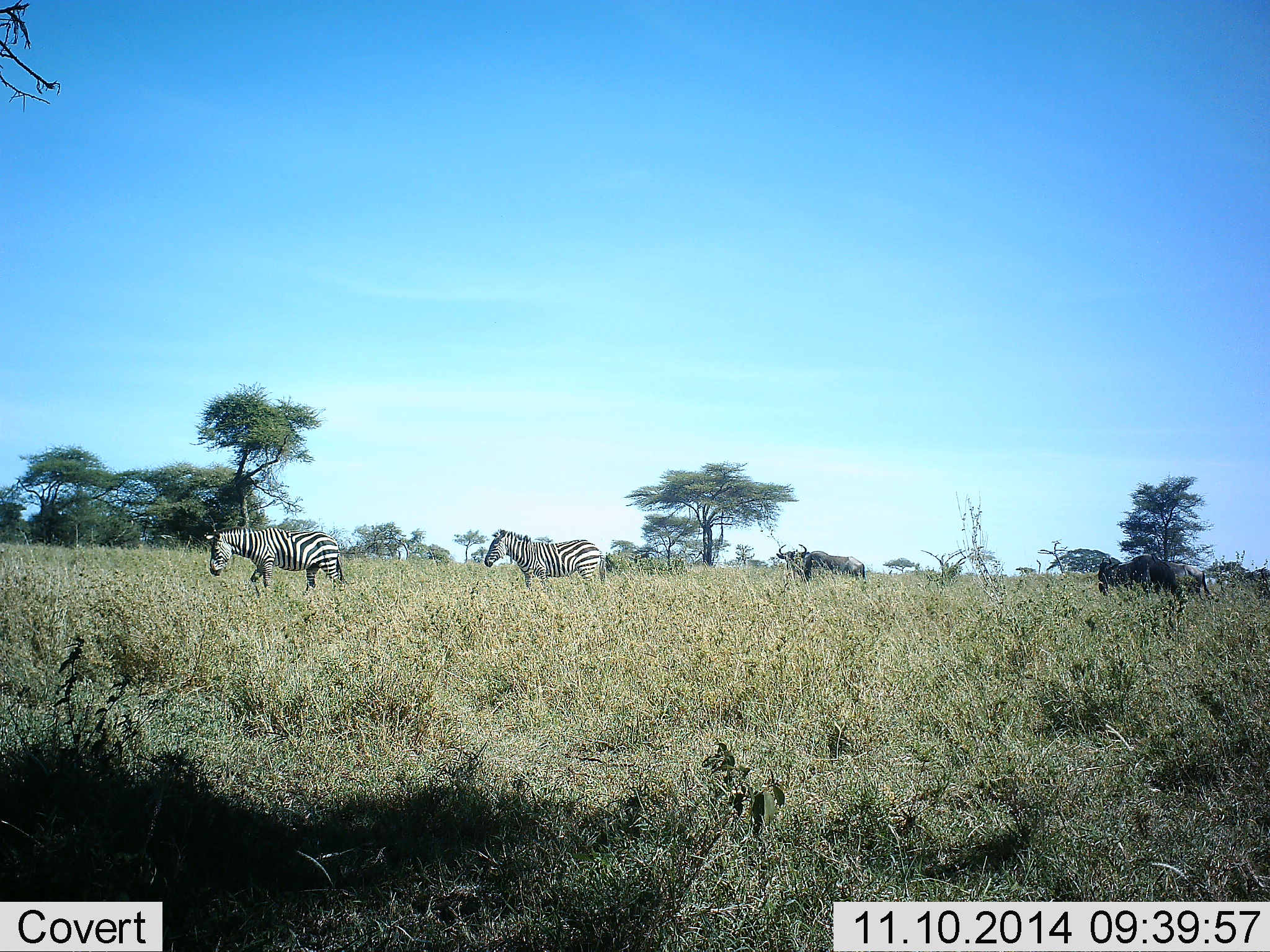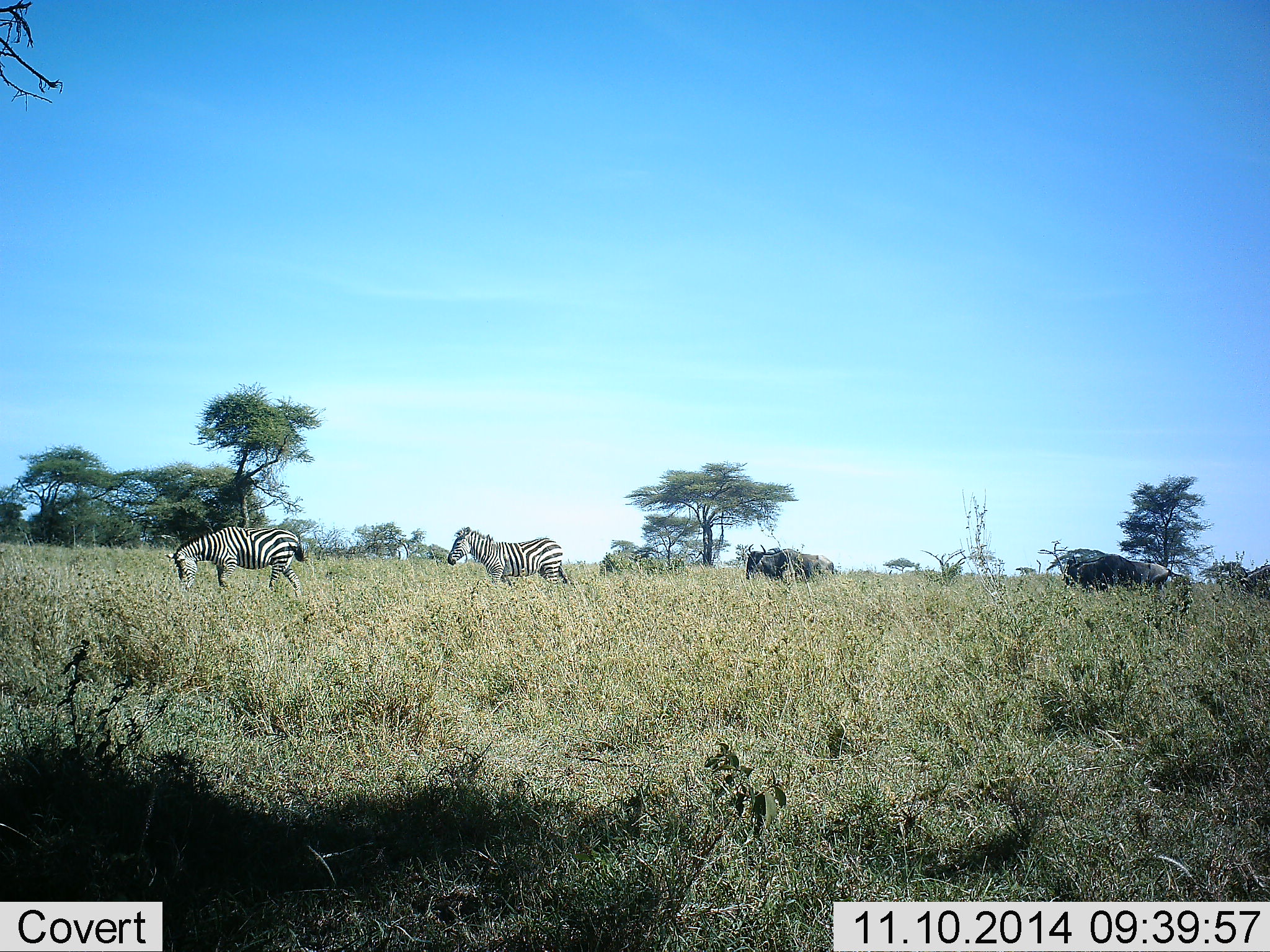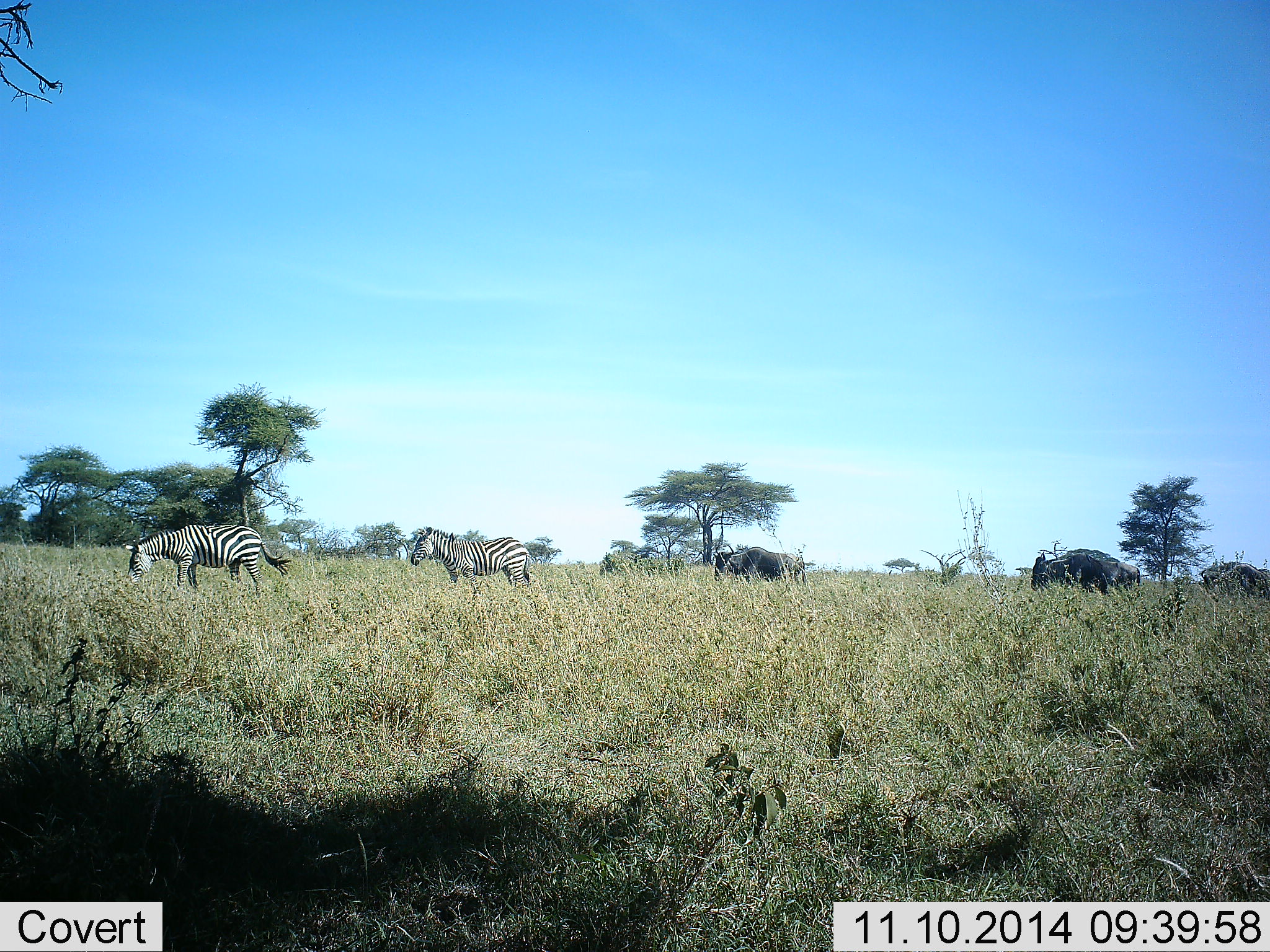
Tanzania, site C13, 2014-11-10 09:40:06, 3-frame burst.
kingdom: Animalia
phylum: Chordata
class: Mammalia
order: Artiodactyla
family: Bovidae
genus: Connochaetes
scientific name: Connochaetes taurinus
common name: blue wildebeest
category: wildebeest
Wildebeest (blue wildebeest) (Connochaetes taurinus), count 3. Behavior (volunteer vote fractions): standing 10%, resting 0%, moving 100%, interacting 0%. Young present (vote fraction): 0%. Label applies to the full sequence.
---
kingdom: Animalia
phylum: Chordata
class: Mammalia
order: Perissodactyla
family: Equidae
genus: Equus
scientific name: Equus quagga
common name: plains zebra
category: zebra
Zebra (plains zebra) (Equus quagga), count 2. Behavior (volunteer vote fractions): standing 20%, resting 0%, moving 90%, interacting 0%. Young present (vote fraction): 0%. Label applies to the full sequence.